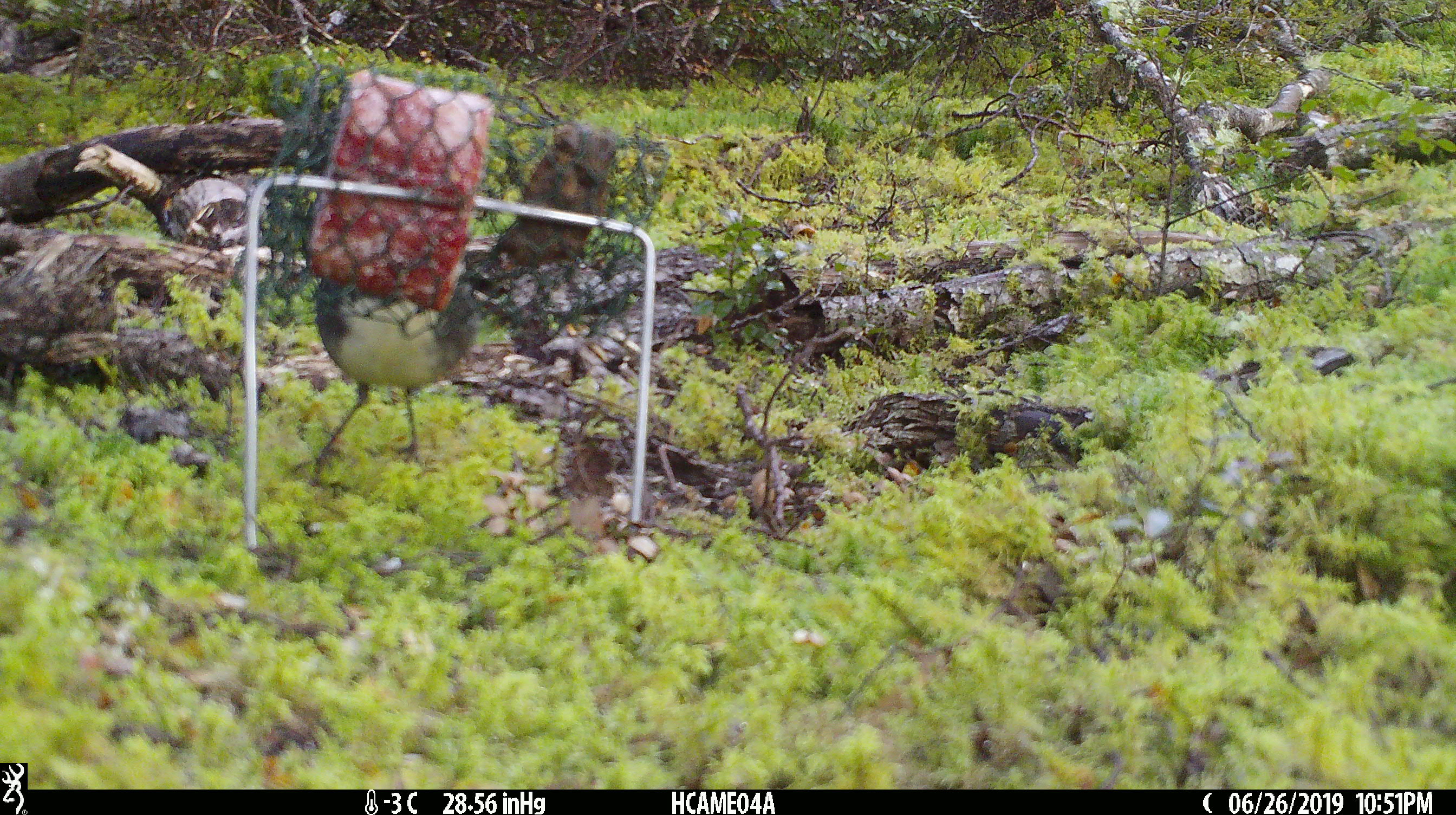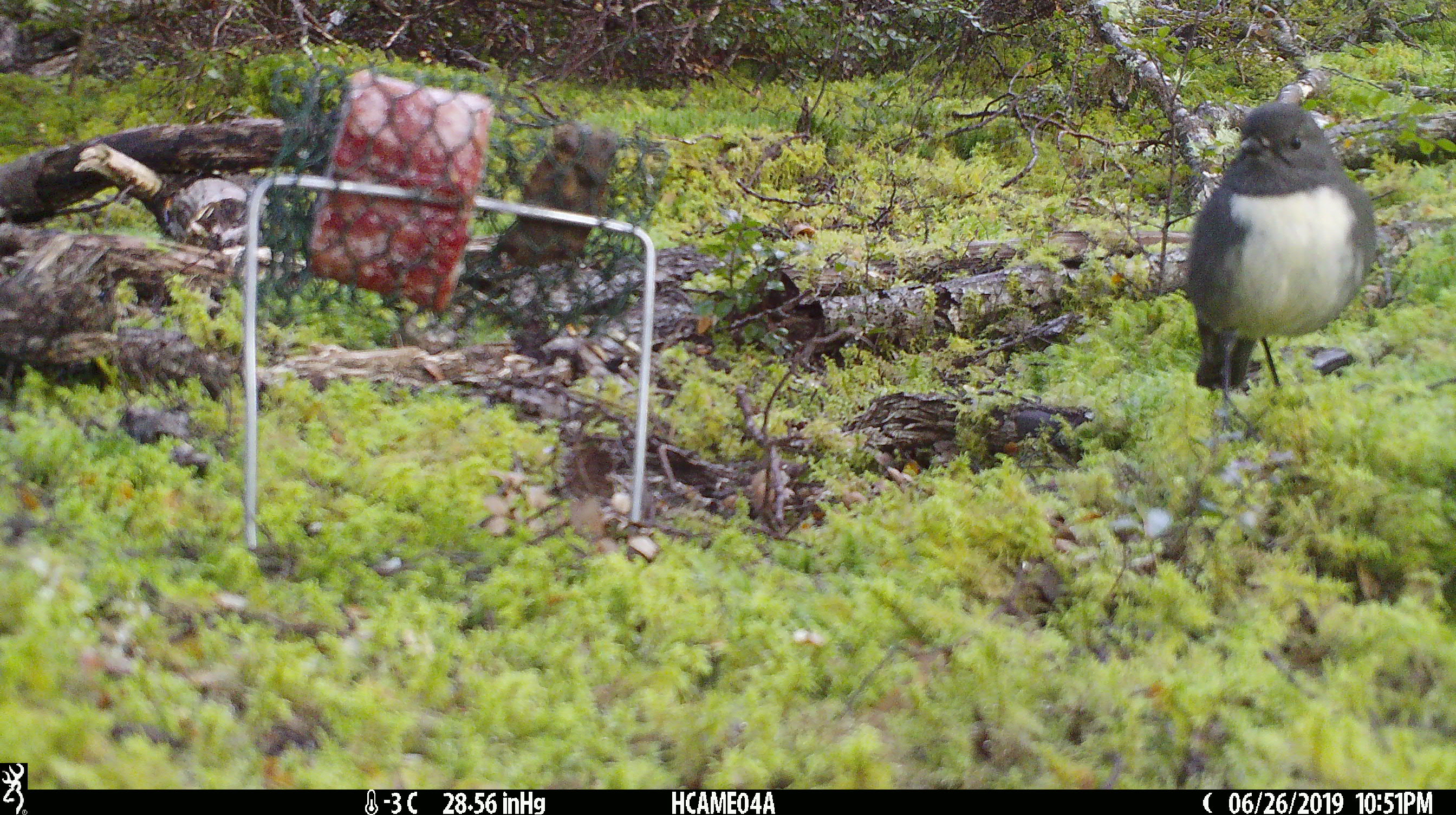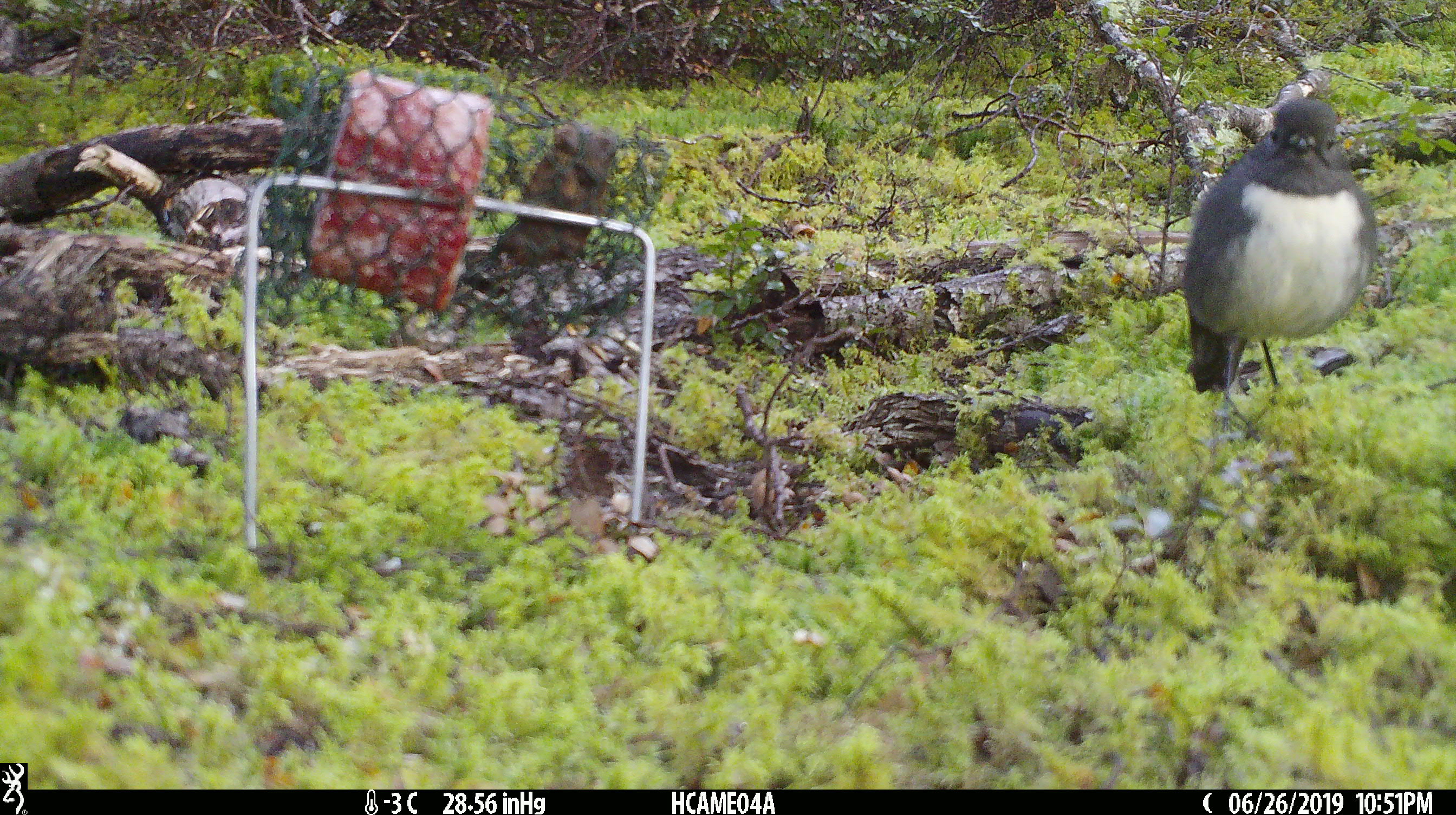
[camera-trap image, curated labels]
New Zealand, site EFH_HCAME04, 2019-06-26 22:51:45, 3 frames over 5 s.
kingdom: Animalia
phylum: Chordata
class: Aves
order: Passeriformes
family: Petroicidae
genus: Petroica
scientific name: Petroica australis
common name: new zealand robin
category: robin